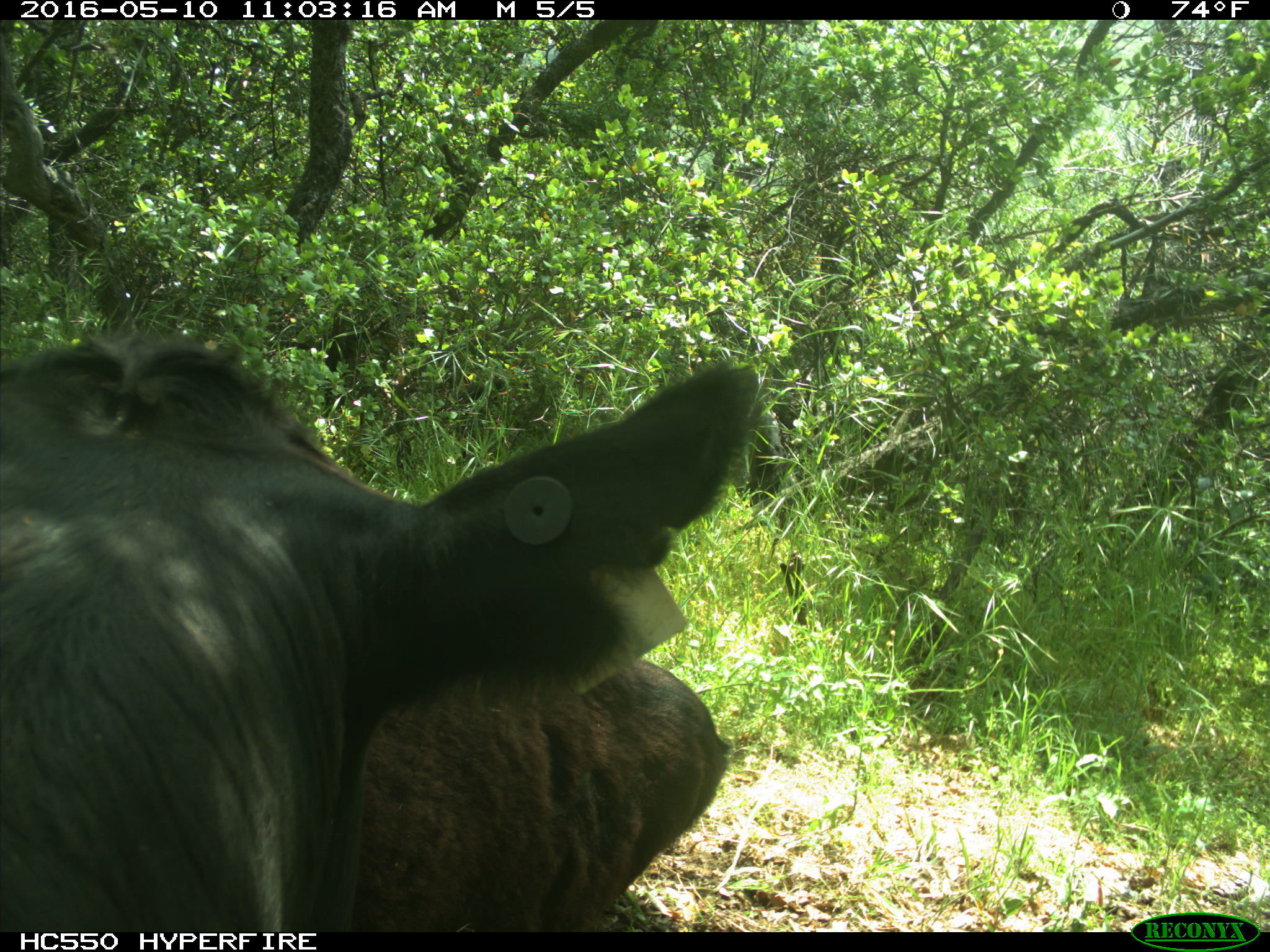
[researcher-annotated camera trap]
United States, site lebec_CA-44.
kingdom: Animalia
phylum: Chordata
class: Mammalia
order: Artiodactyla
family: Bovidae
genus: Bos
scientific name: Bos taurus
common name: domestic cow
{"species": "Bos taurus (domestic cow)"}